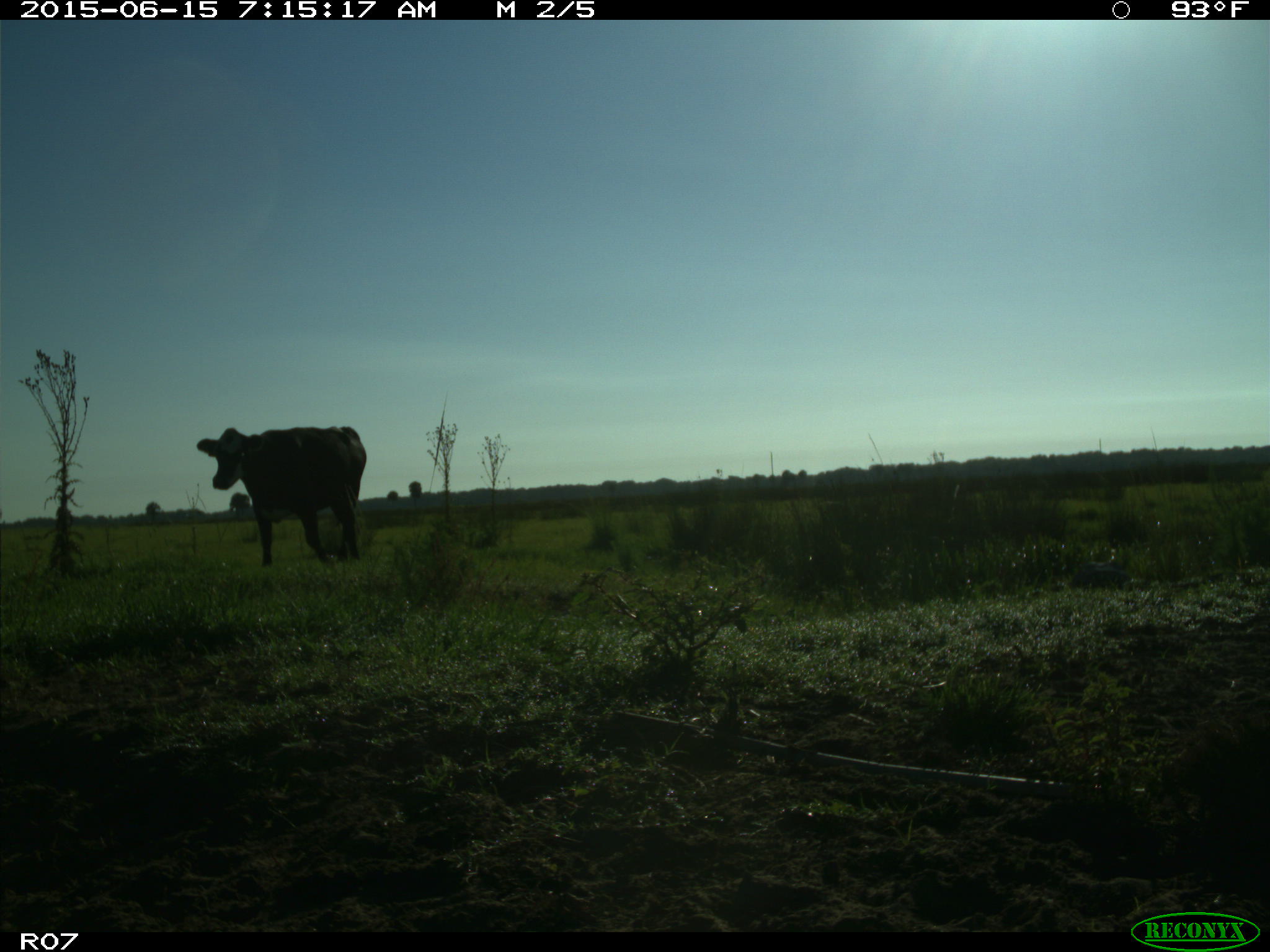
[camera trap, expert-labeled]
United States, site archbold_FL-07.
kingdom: Animalia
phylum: Chordata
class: Mammalia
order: Artiodactyla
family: Bovidae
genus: Bos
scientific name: Bos taurus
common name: domestic cow